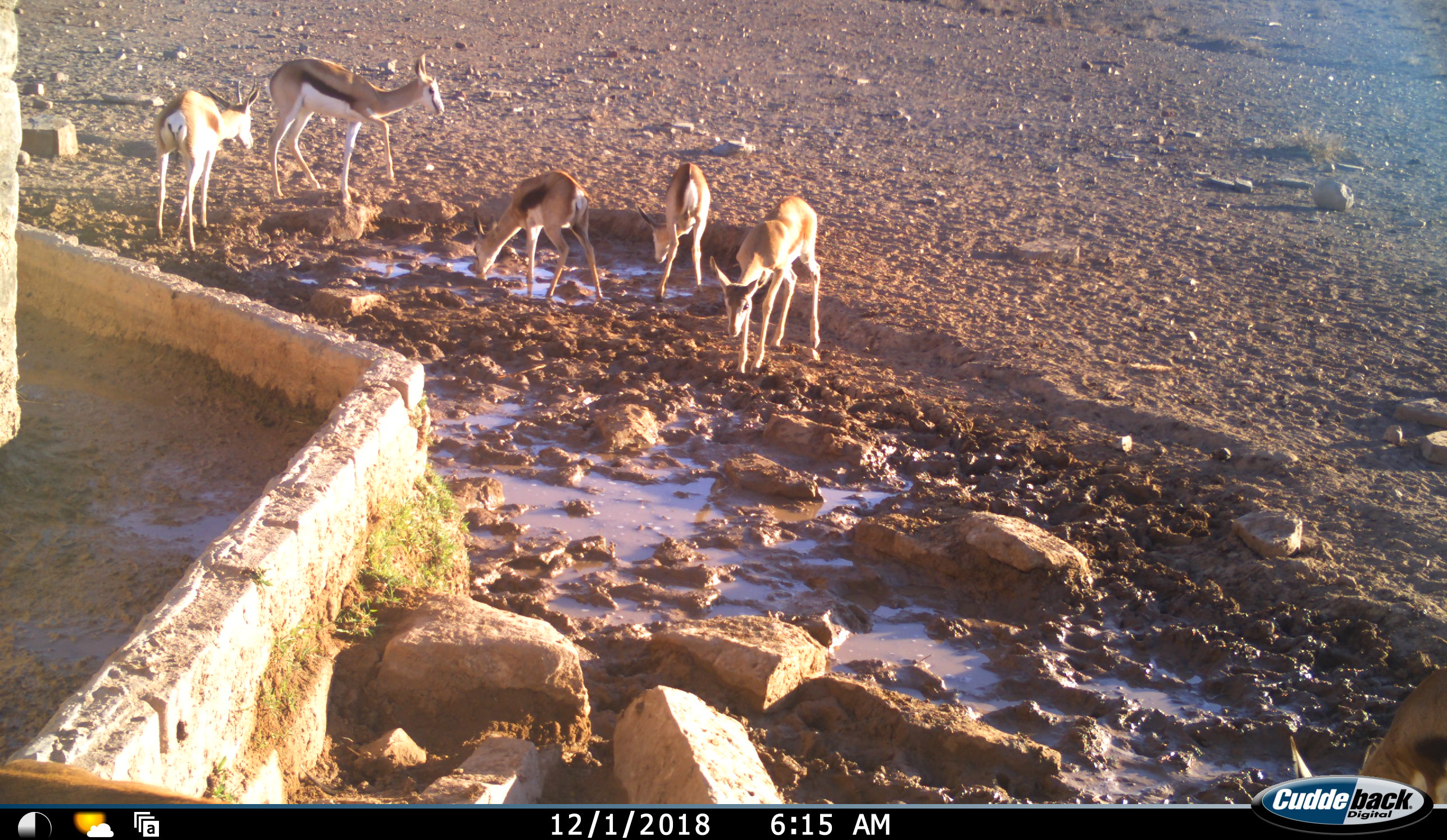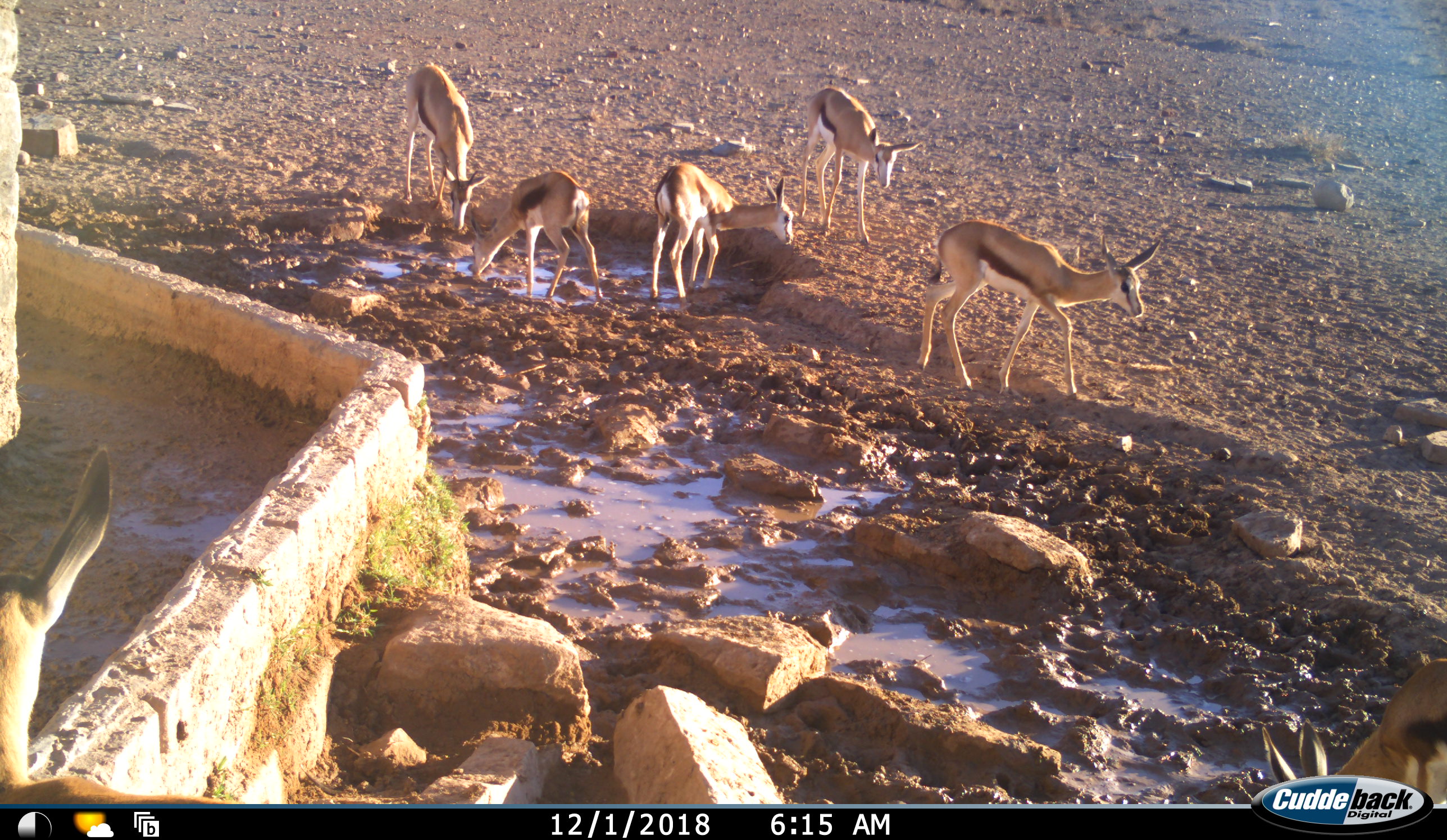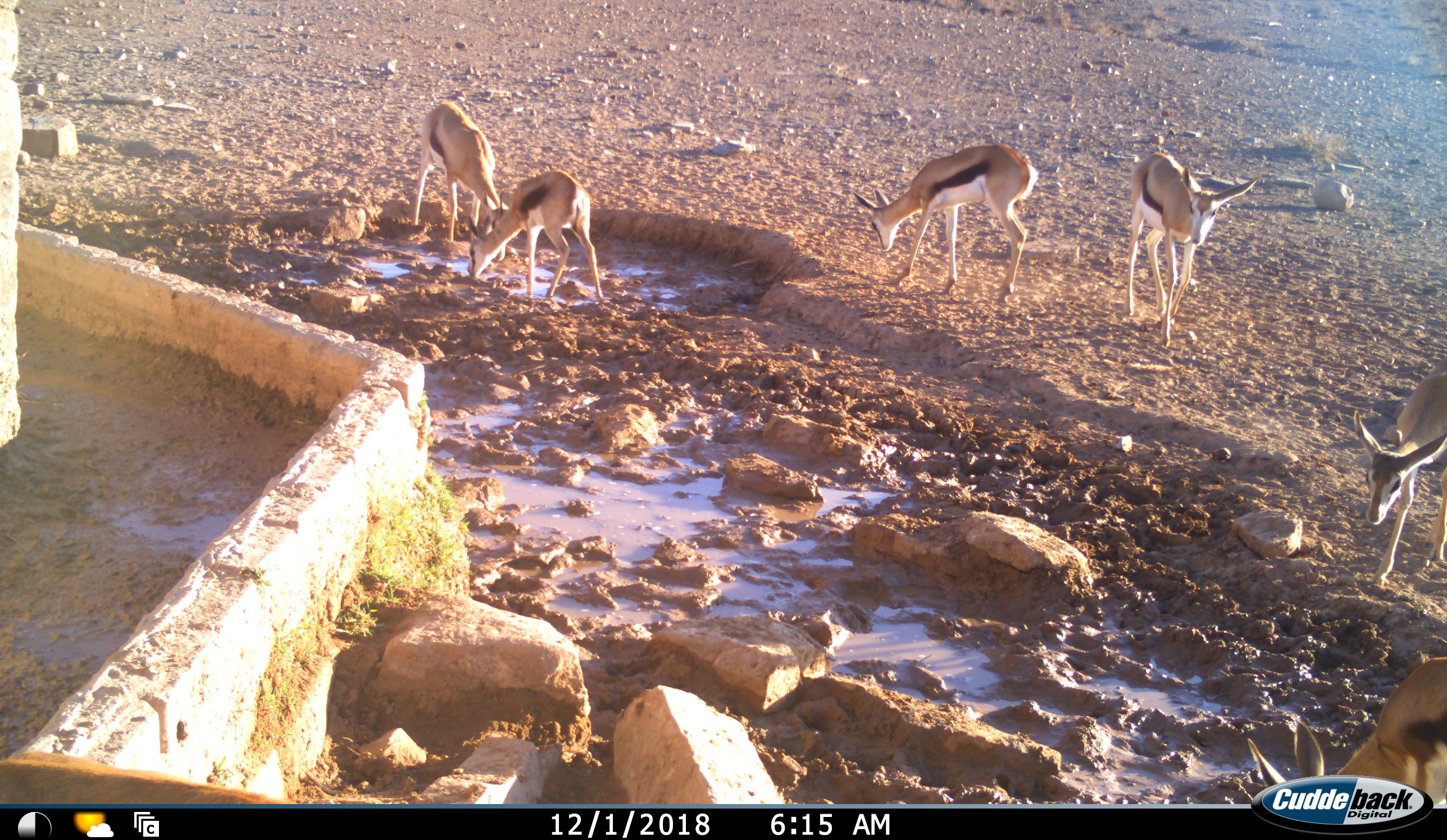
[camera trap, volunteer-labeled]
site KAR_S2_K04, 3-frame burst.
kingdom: Animalia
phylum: Chordata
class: Mammalia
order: Artiodactyla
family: Bovidae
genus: Antidorcas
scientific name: Antidorcas marsupialis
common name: springbok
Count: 7.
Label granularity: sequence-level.